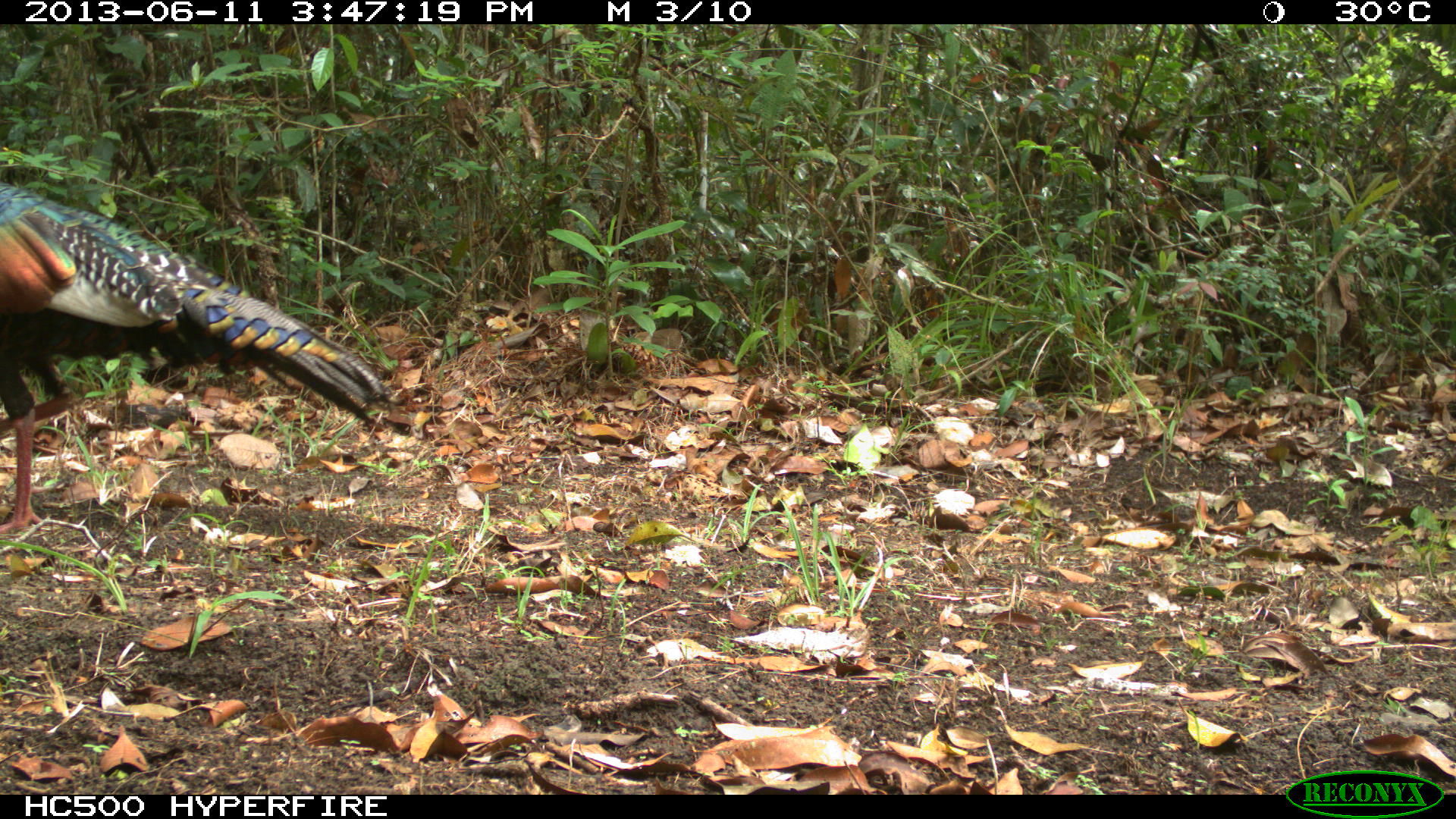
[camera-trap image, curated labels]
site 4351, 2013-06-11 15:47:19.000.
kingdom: Animalia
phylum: Chordata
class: Aves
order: Galliformes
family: Phasianidae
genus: Meleagris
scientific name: Meleagris ocellata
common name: ocellated turkey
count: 1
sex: male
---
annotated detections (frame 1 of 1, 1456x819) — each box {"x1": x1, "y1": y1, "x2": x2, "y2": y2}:
meleagris ocellata: {"x1": 1, "y1": 179, "x2": 397, "y2": 533}